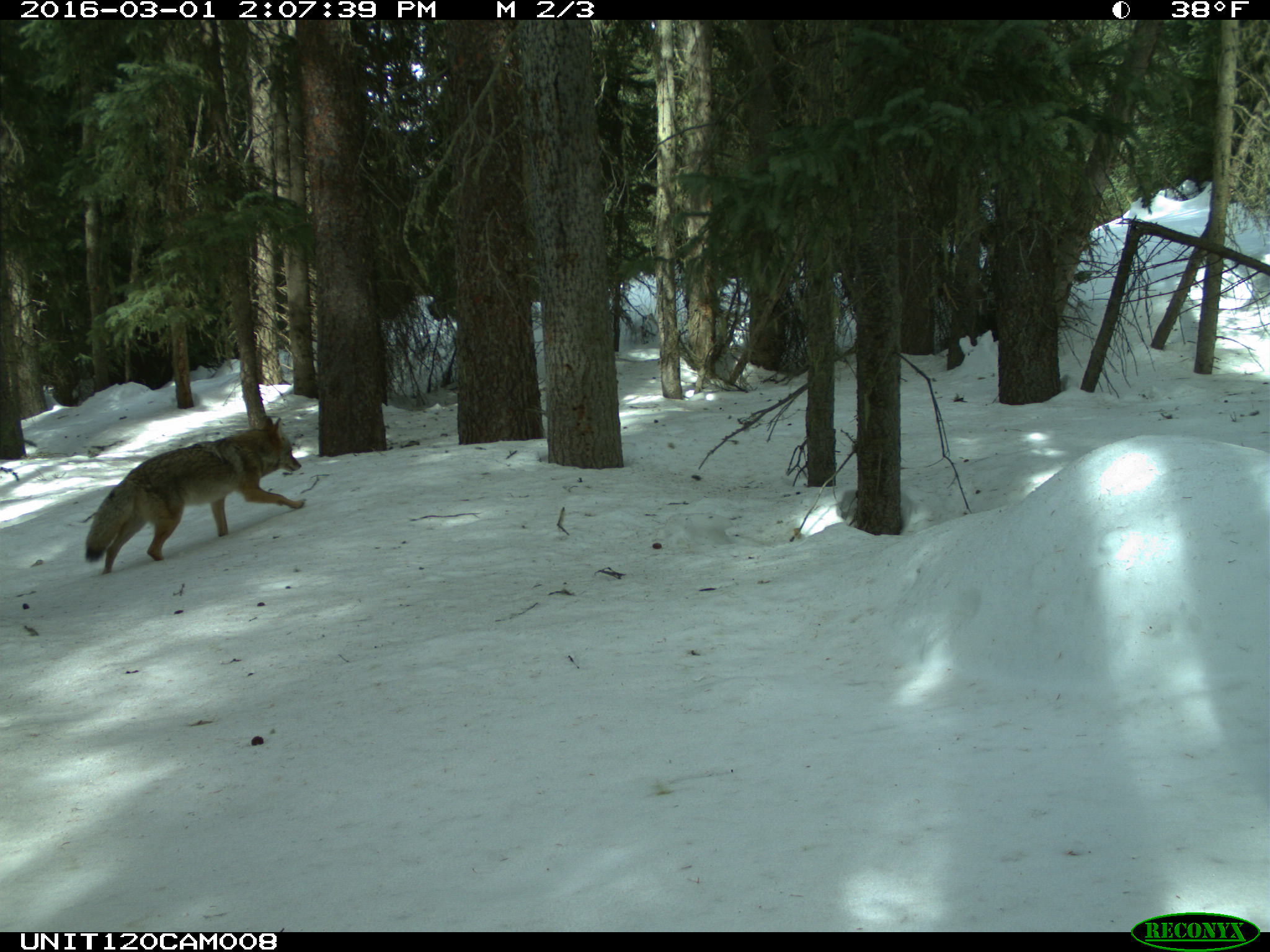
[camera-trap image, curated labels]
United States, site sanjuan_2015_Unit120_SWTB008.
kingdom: Animalia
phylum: Chordata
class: Mammalia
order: Carnivora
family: Canidae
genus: Canis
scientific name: Canis latrans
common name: coyote